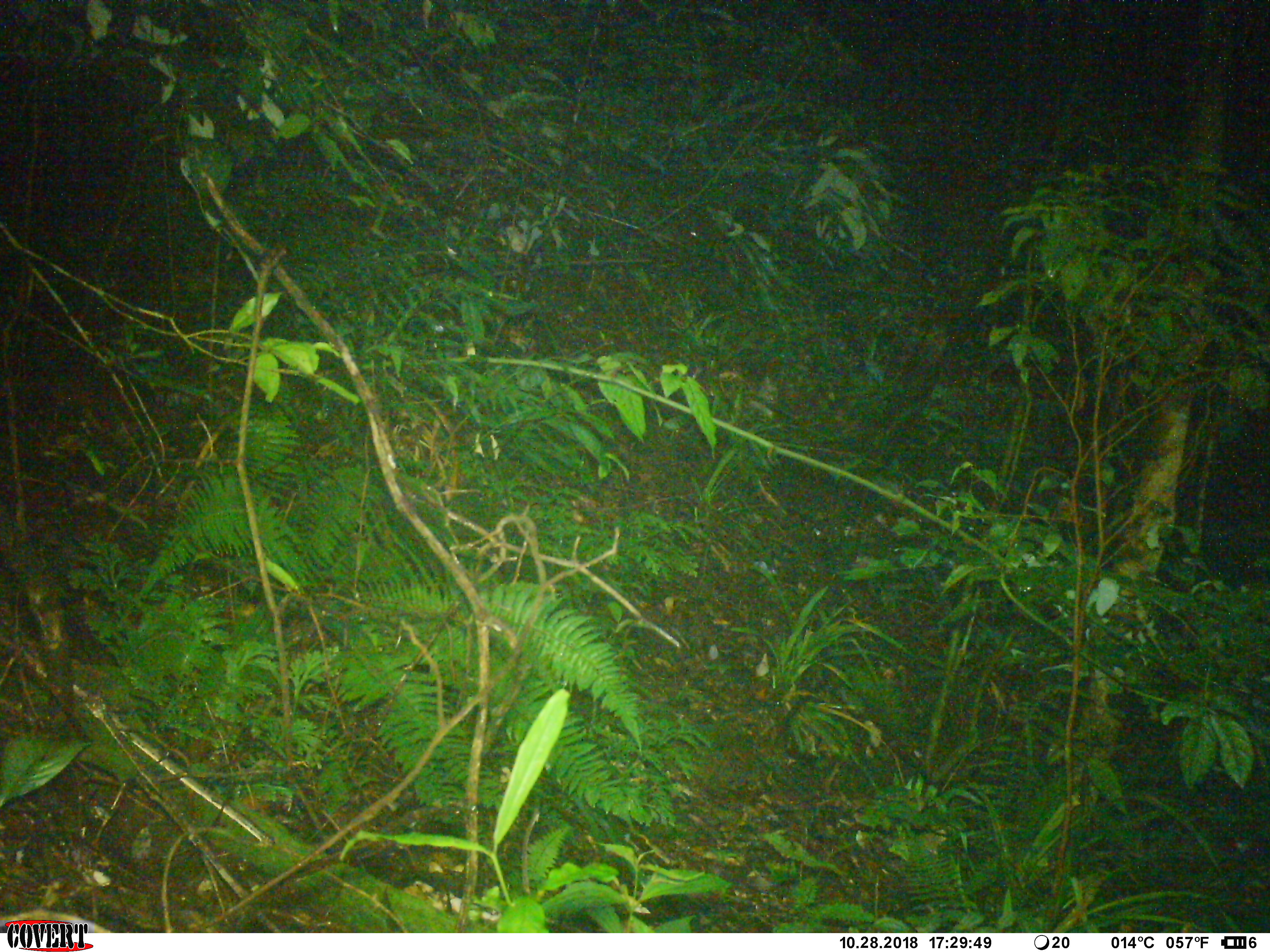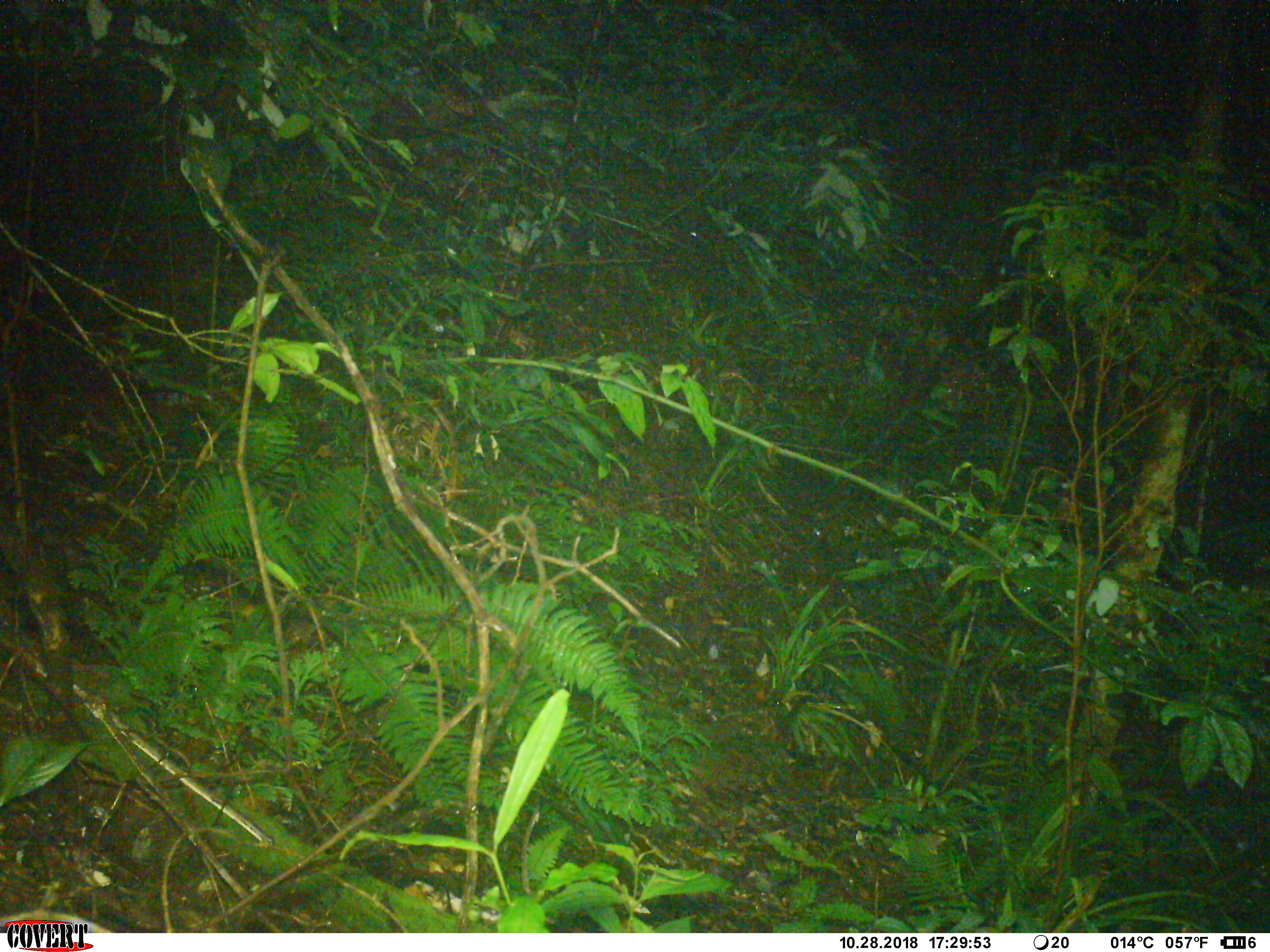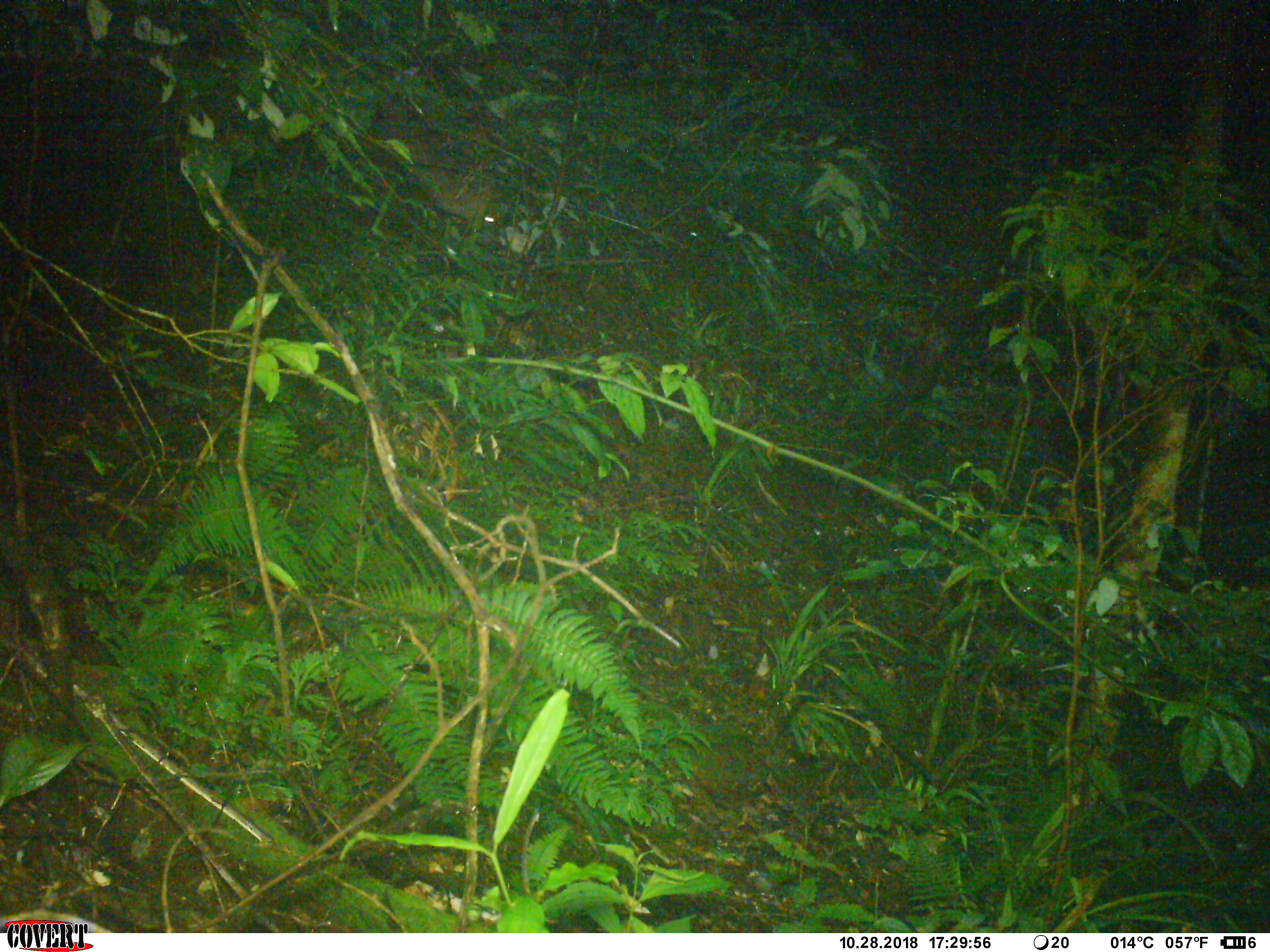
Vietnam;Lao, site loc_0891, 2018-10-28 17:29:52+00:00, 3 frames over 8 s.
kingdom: Animalia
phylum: Chordata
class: Mammalia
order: Artiodactyla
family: Cervidae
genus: Muntiacus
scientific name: Muntiacus rooseveltorum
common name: roosevelt's muntjac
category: roosevelts muntjac group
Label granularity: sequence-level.